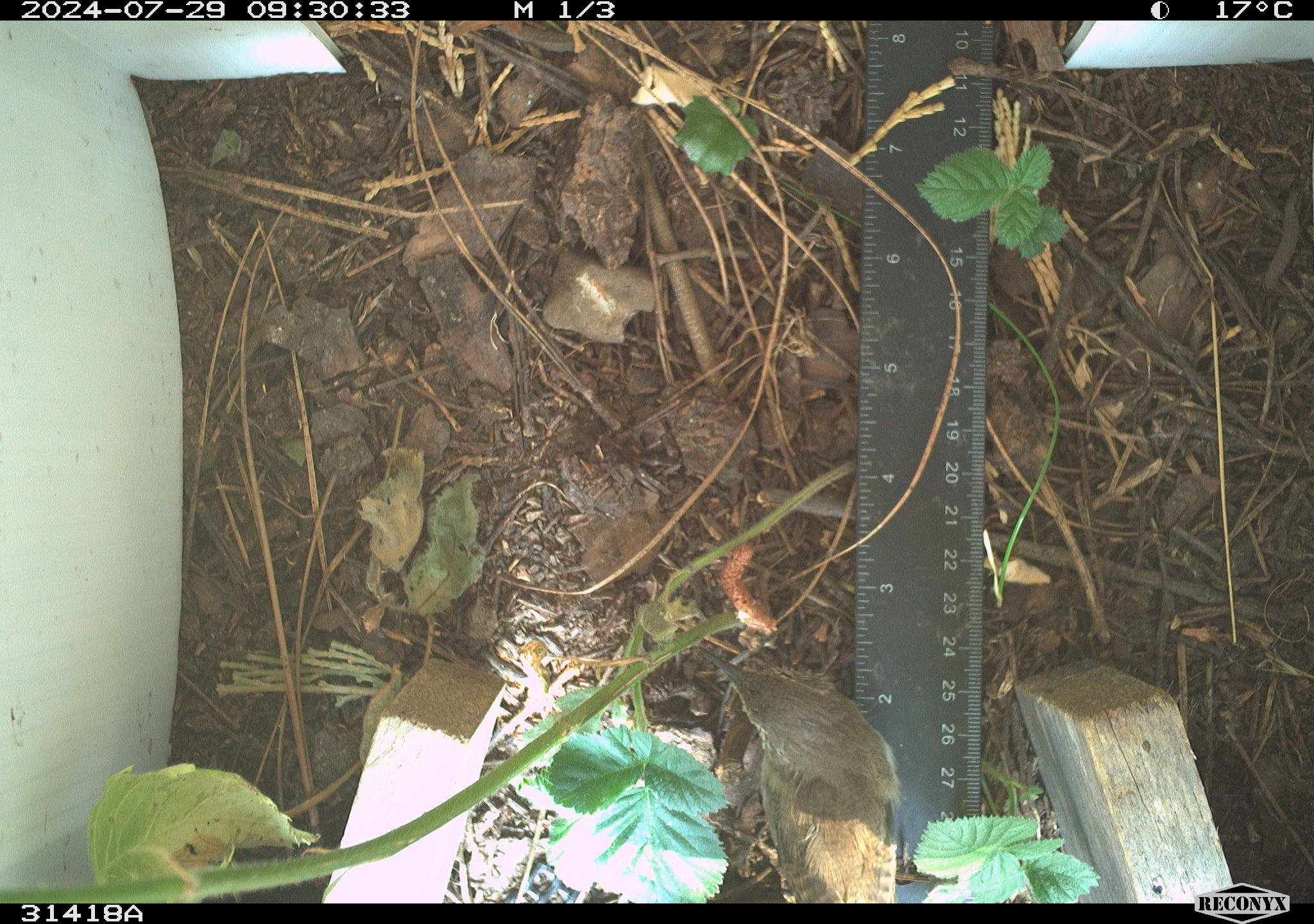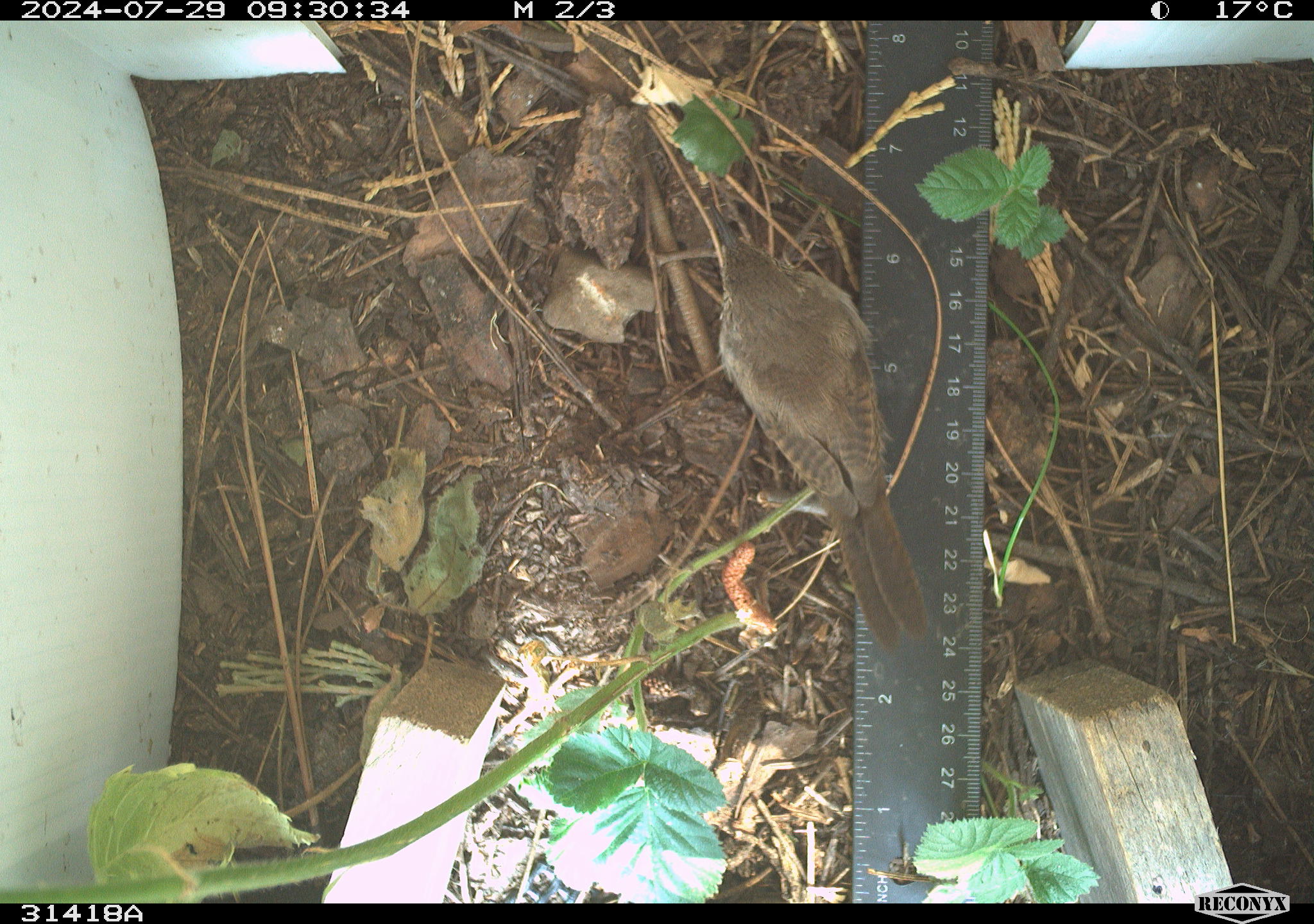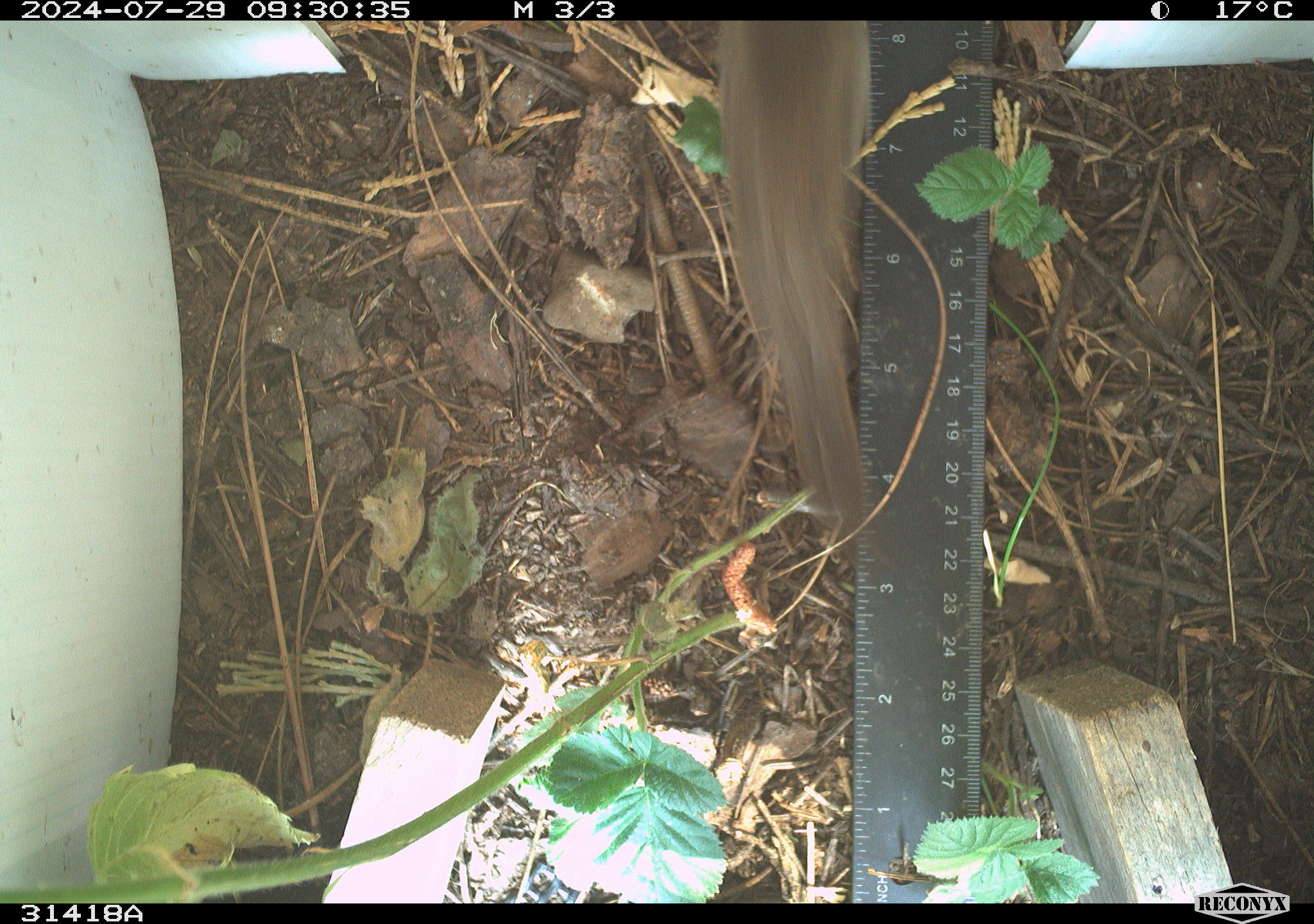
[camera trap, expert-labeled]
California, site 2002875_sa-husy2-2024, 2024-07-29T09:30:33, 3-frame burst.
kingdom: Animalia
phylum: Chordata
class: Aves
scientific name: Aves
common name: bird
Bird (Aves).